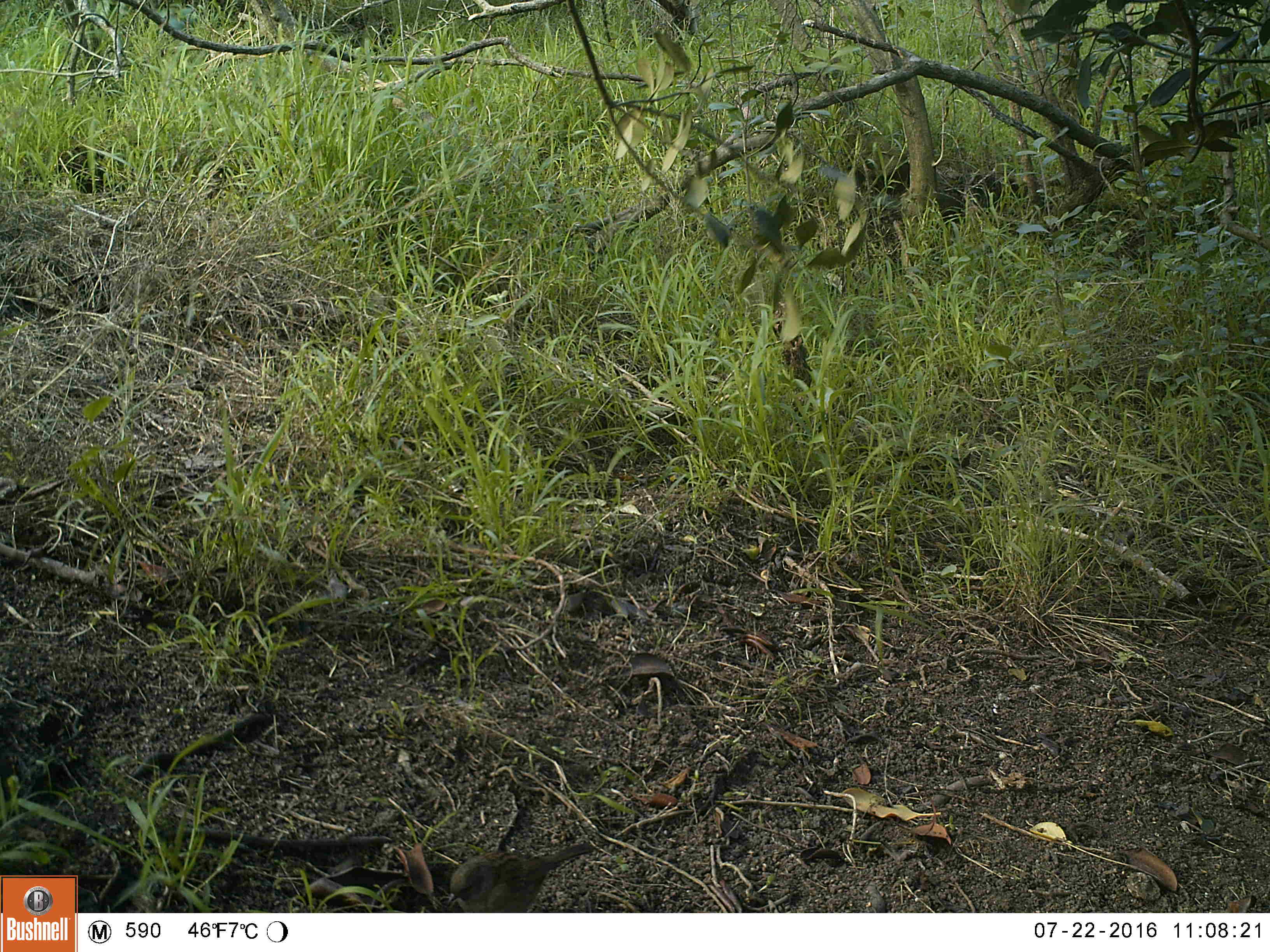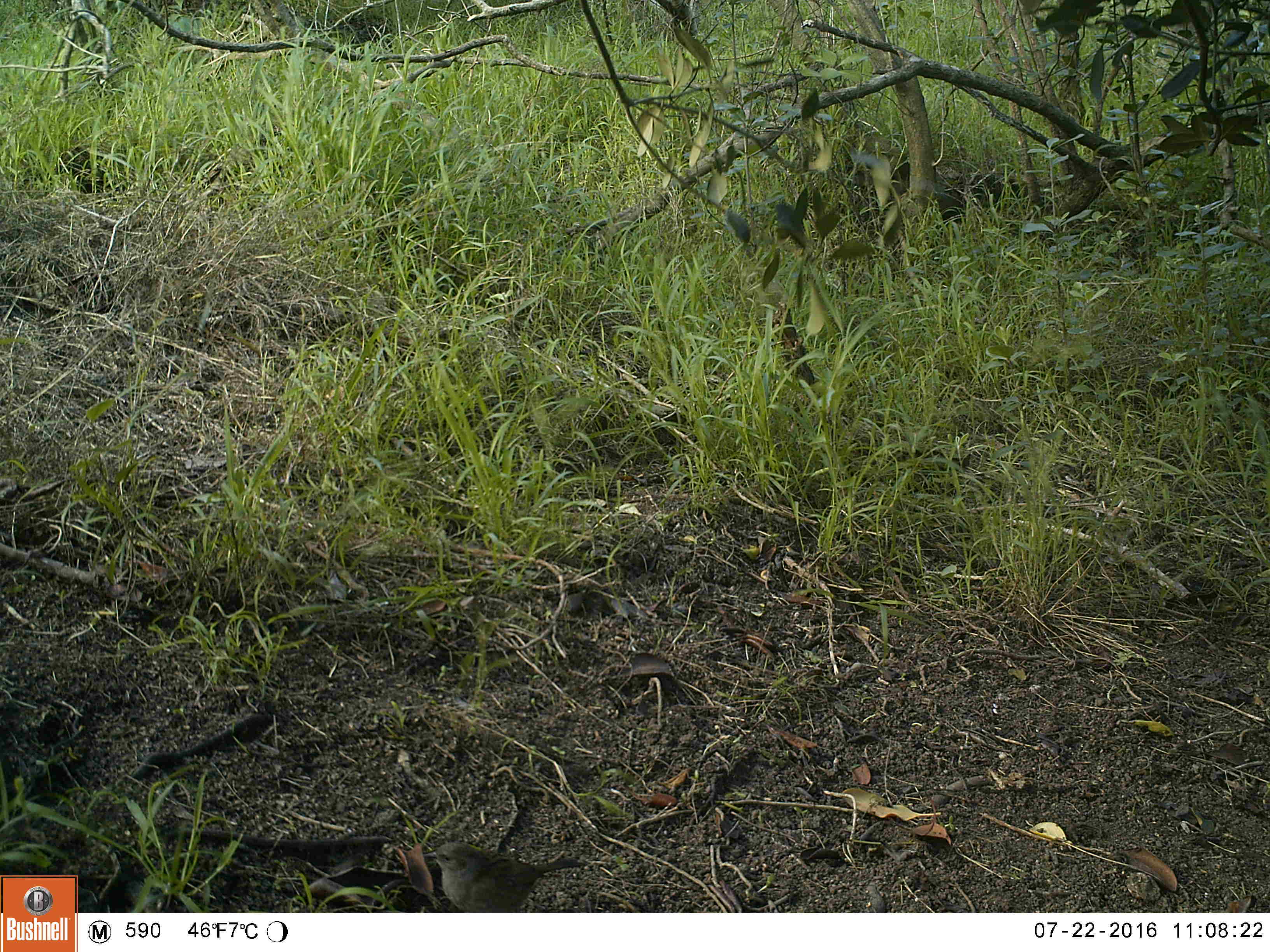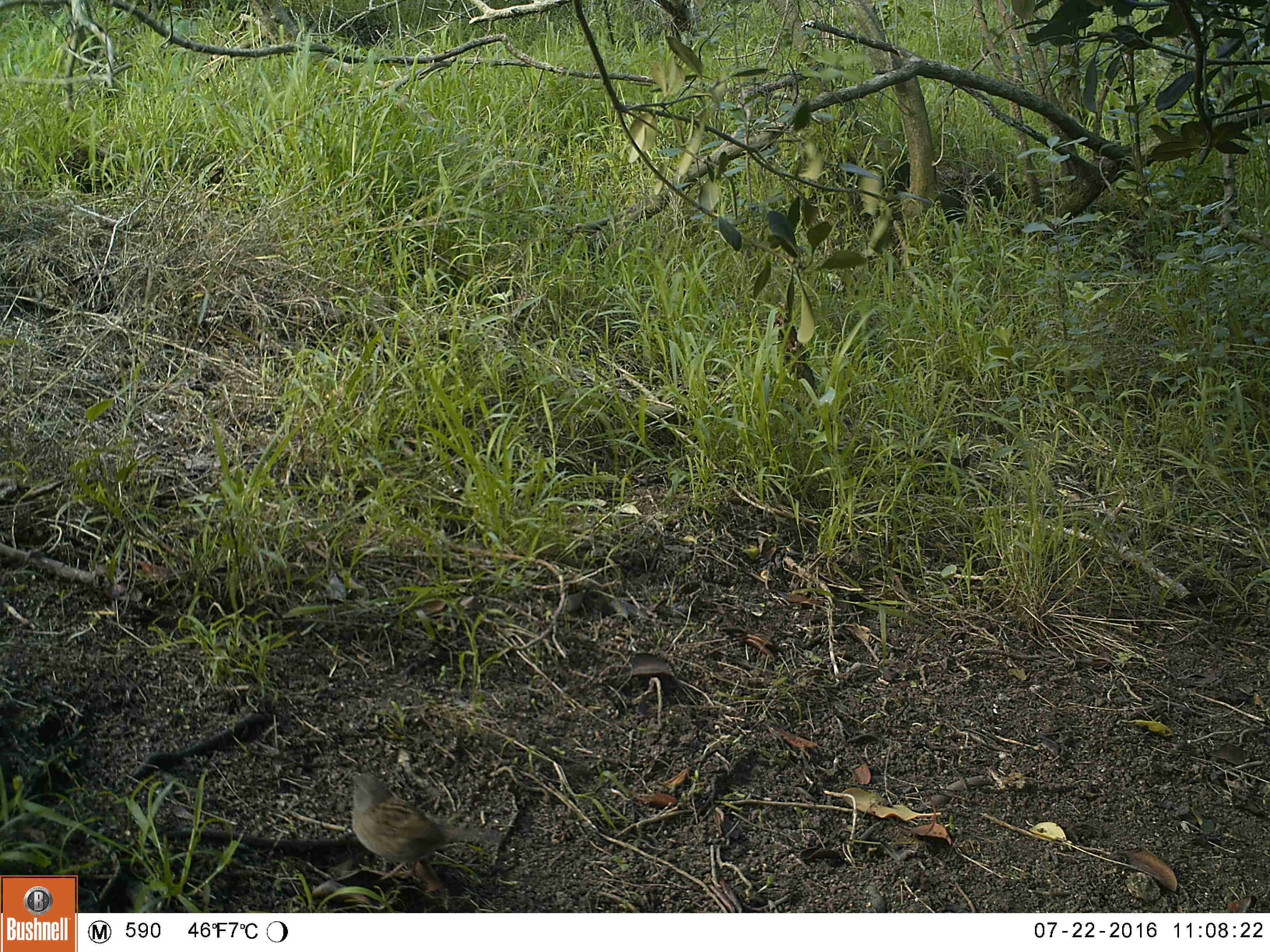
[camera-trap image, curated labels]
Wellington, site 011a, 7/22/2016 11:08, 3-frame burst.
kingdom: Animalia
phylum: Chordata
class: Aves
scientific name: Aves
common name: bird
Bird (Aves).